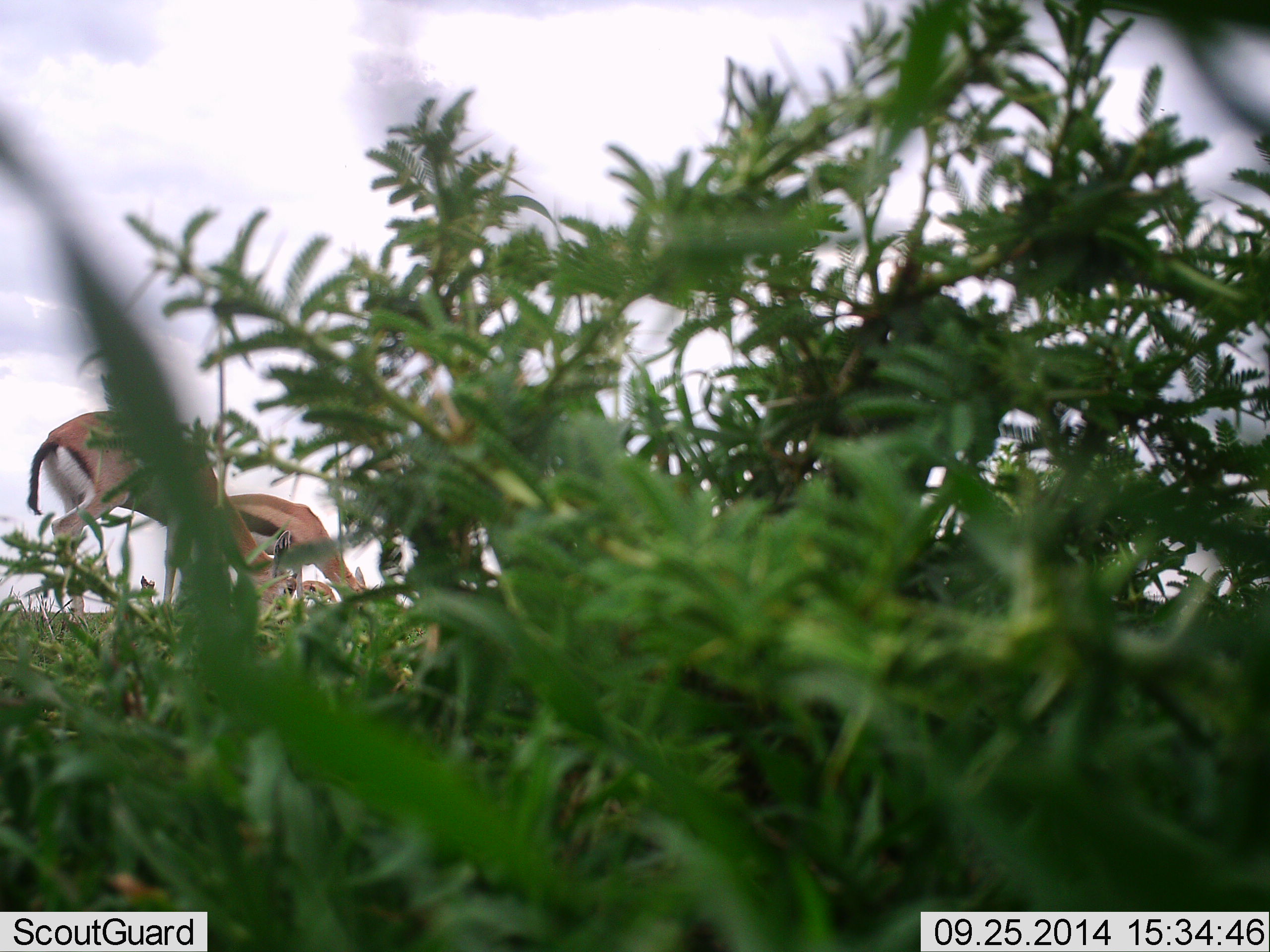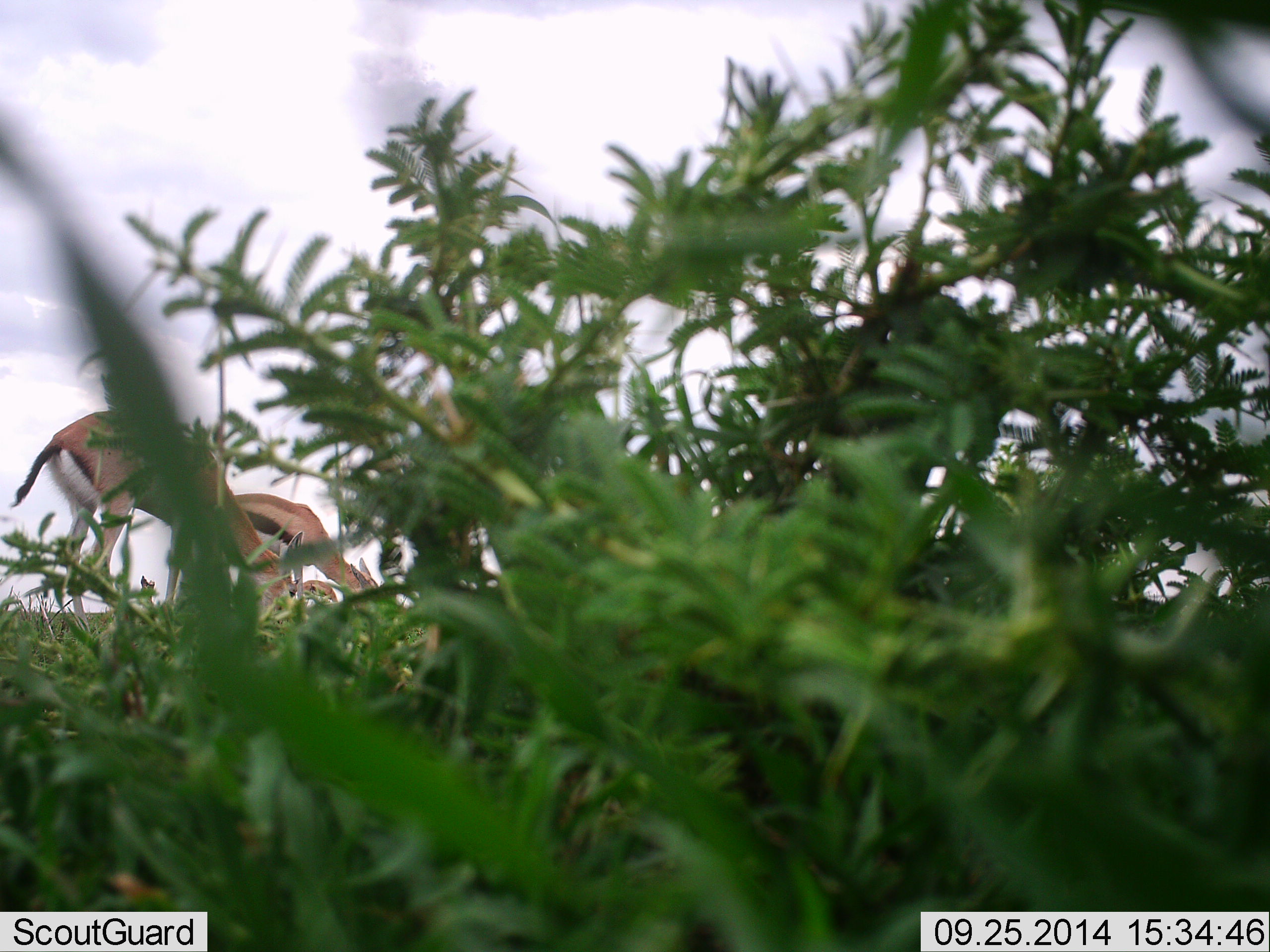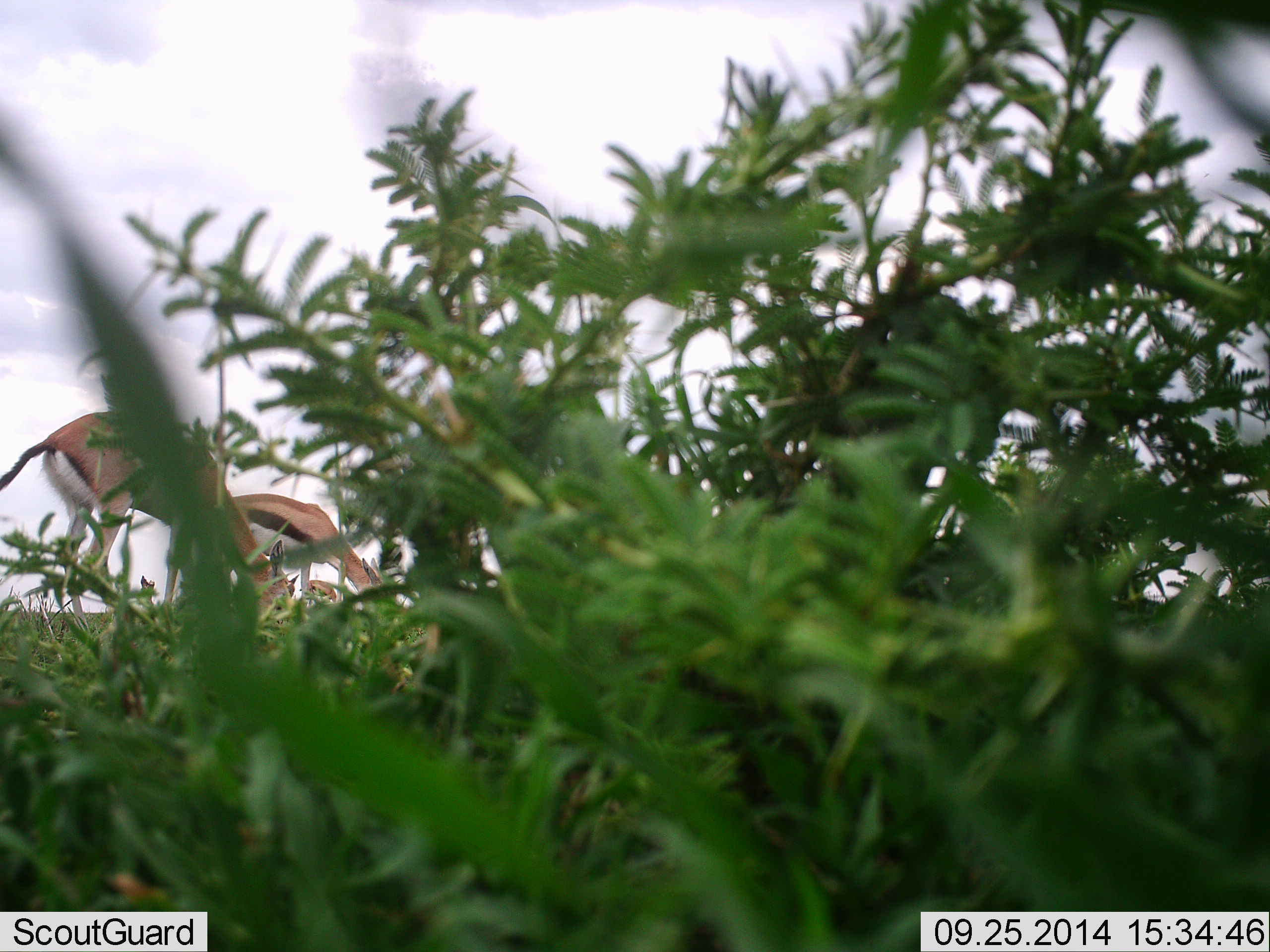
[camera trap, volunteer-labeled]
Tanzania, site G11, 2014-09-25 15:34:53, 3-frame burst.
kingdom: Animalia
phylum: Chordata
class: Mammalia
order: Artiodactyla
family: Bovidae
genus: Eudorcas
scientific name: Eudorcas thomsonii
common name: thomson's gazelle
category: gazellethomsons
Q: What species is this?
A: Gazellethomsons (thomson's gazelle) (Eudorcas thomsonii).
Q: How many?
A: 2.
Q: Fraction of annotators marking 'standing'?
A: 20%.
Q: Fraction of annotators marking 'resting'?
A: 0%.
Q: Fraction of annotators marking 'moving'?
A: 0%.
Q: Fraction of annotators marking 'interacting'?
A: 0%.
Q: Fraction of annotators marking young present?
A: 0%.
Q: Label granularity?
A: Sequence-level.